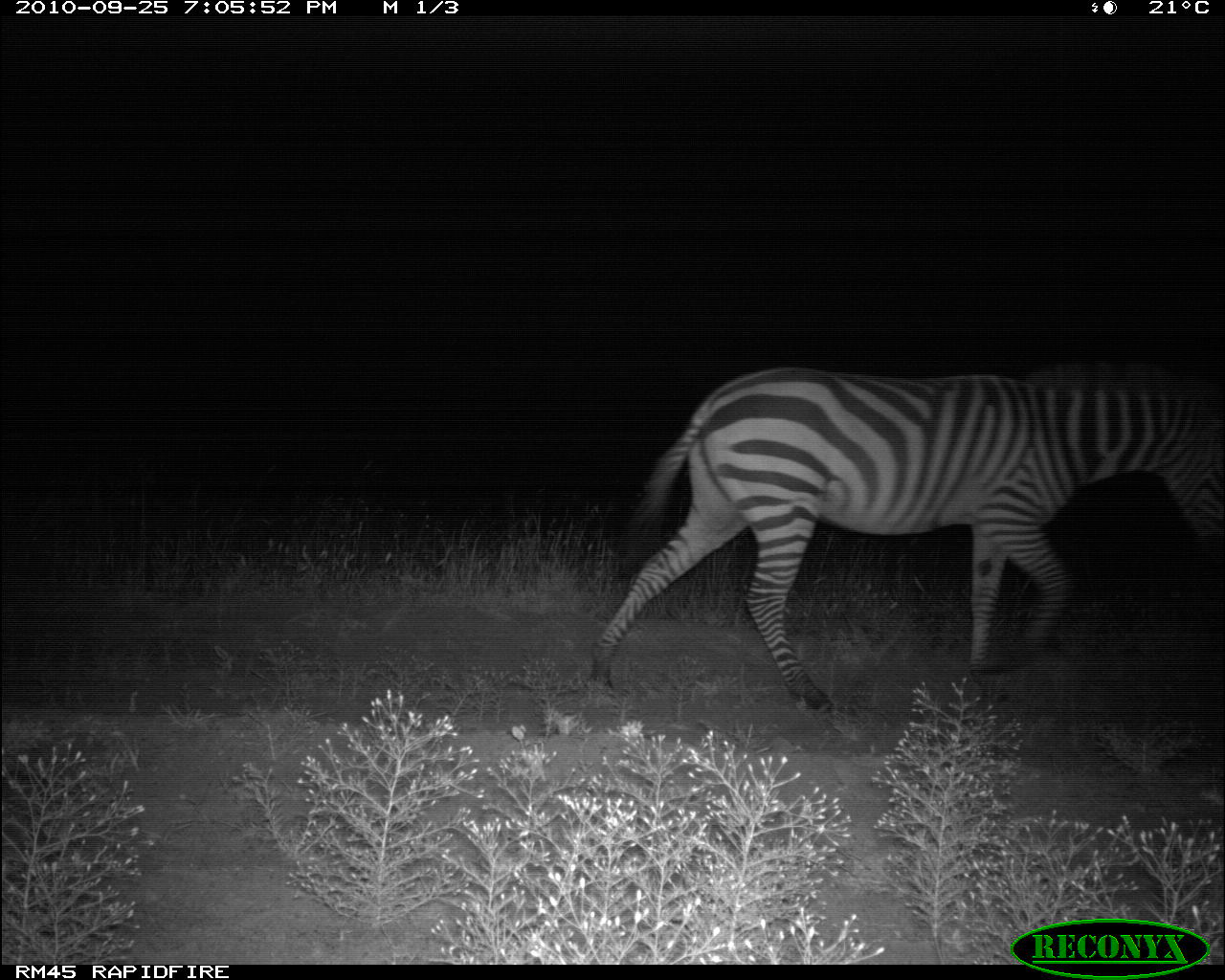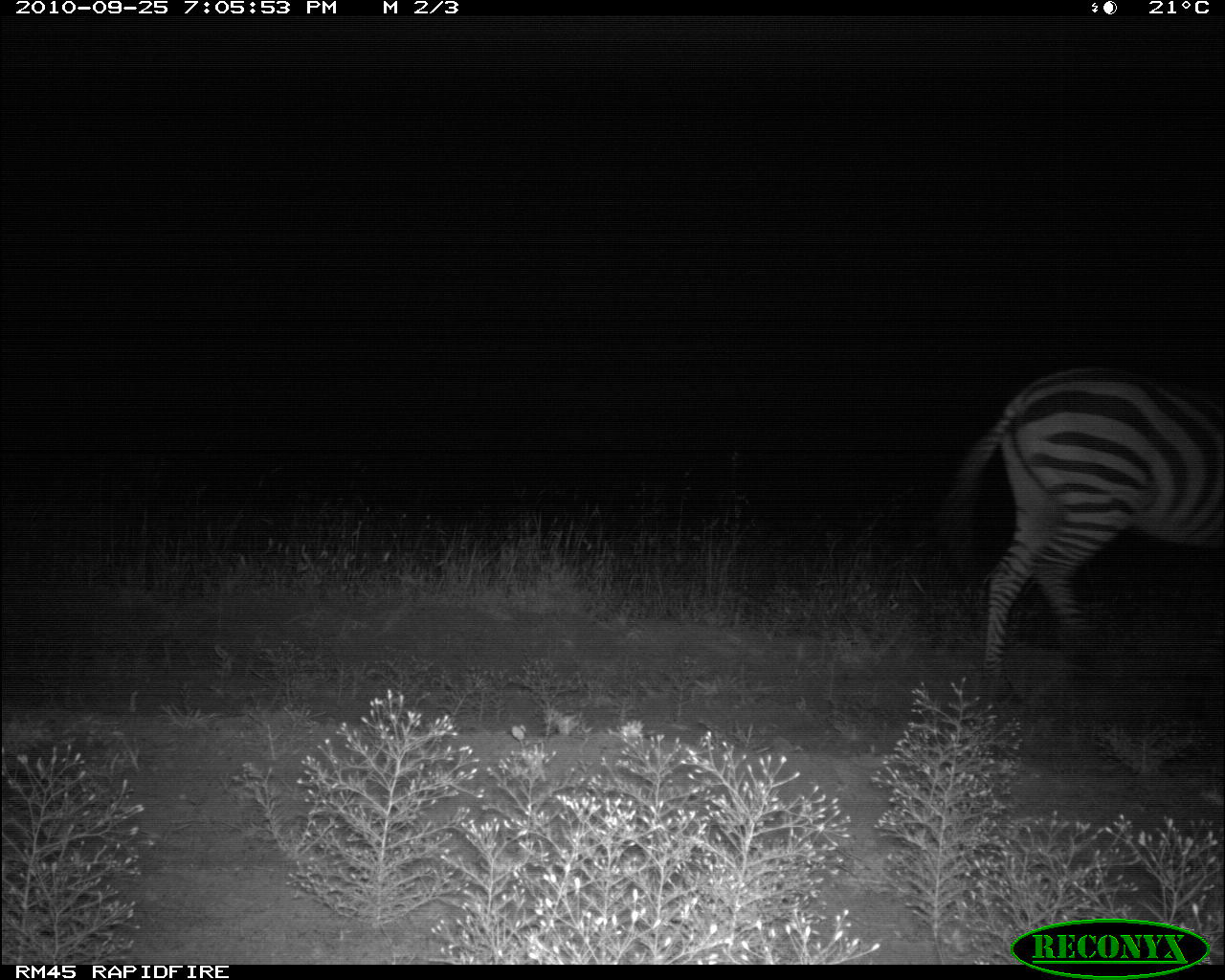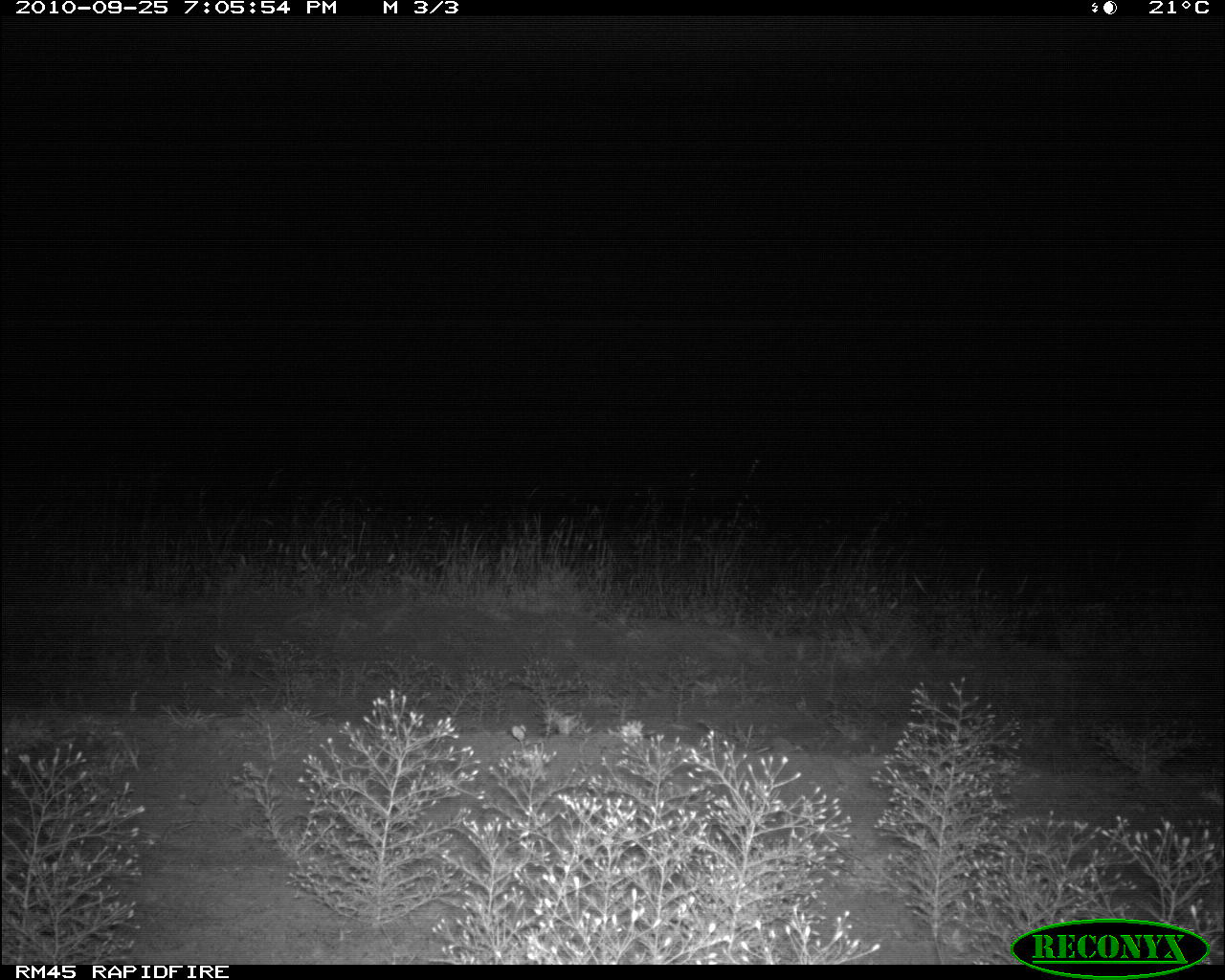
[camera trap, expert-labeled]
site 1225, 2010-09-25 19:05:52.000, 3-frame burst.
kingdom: Animalia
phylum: Chordata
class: Mammalia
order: Perissodactyla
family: Equidae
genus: Equus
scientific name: Equus quagga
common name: plains zebra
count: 1